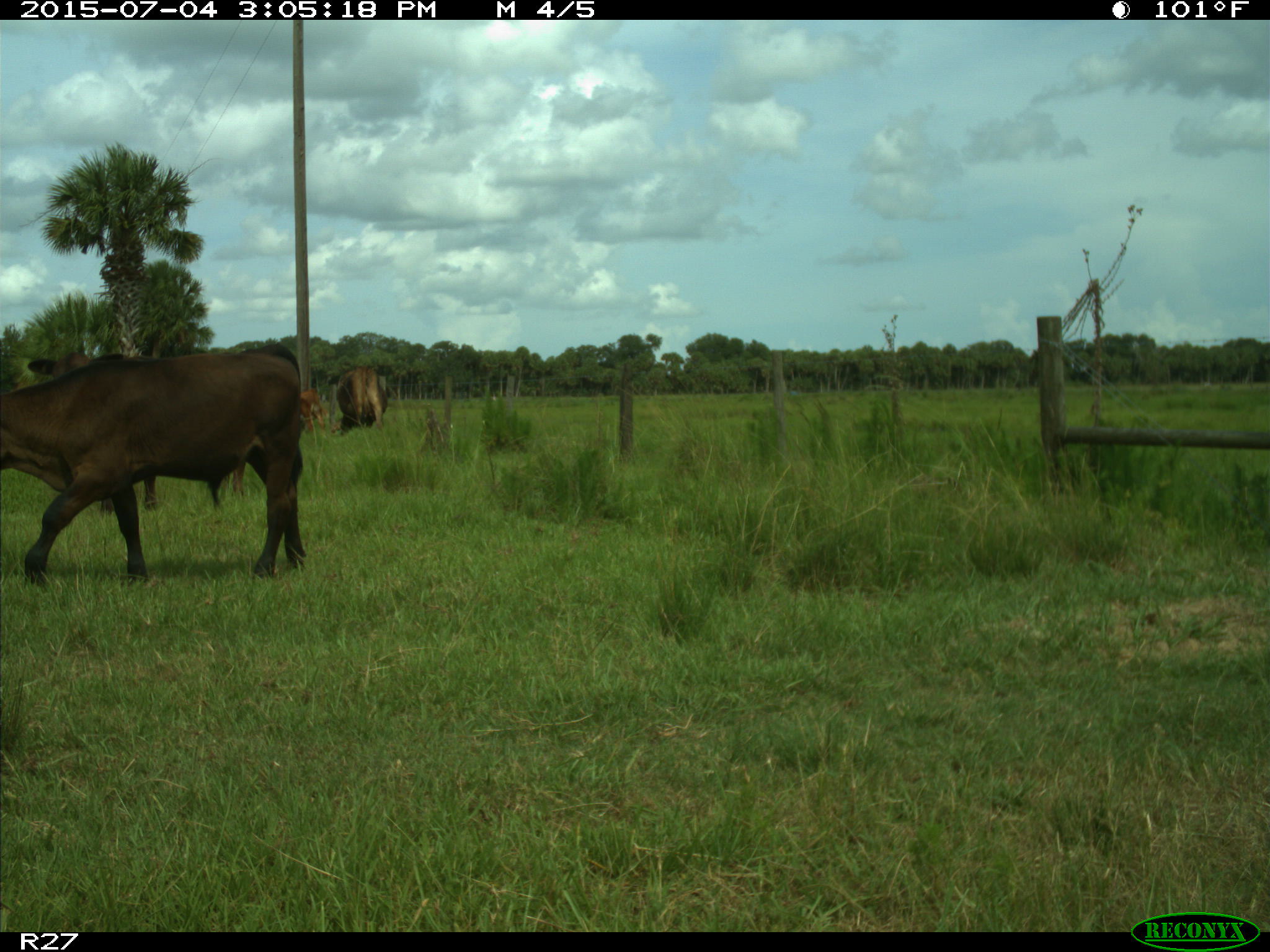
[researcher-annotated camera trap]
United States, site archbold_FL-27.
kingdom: Animalia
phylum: Chordata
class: Mammalia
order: Artiodactyla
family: Bovidae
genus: Bos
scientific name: Bos taurus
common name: domestic cow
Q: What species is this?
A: Bos taurus (domestic cow).